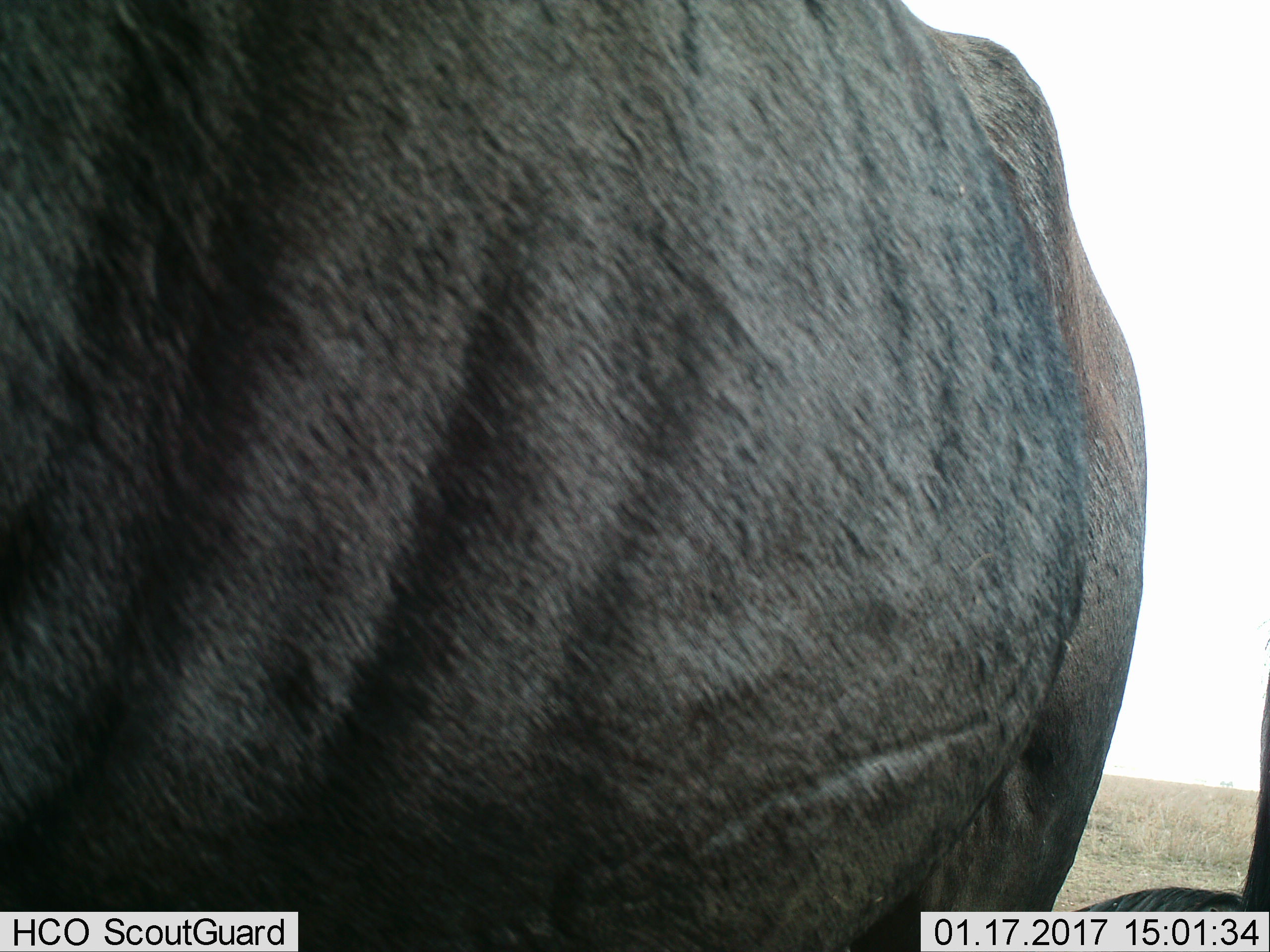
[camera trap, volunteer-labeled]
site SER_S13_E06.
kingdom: Animalia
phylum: Chordata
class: Mammalia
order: Artiodactyla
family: Bovidae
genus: Connochaetes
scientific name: Connochaetes taurinus taurinus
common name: blue wildebeest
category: wildebeestblue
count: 1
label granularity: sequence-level